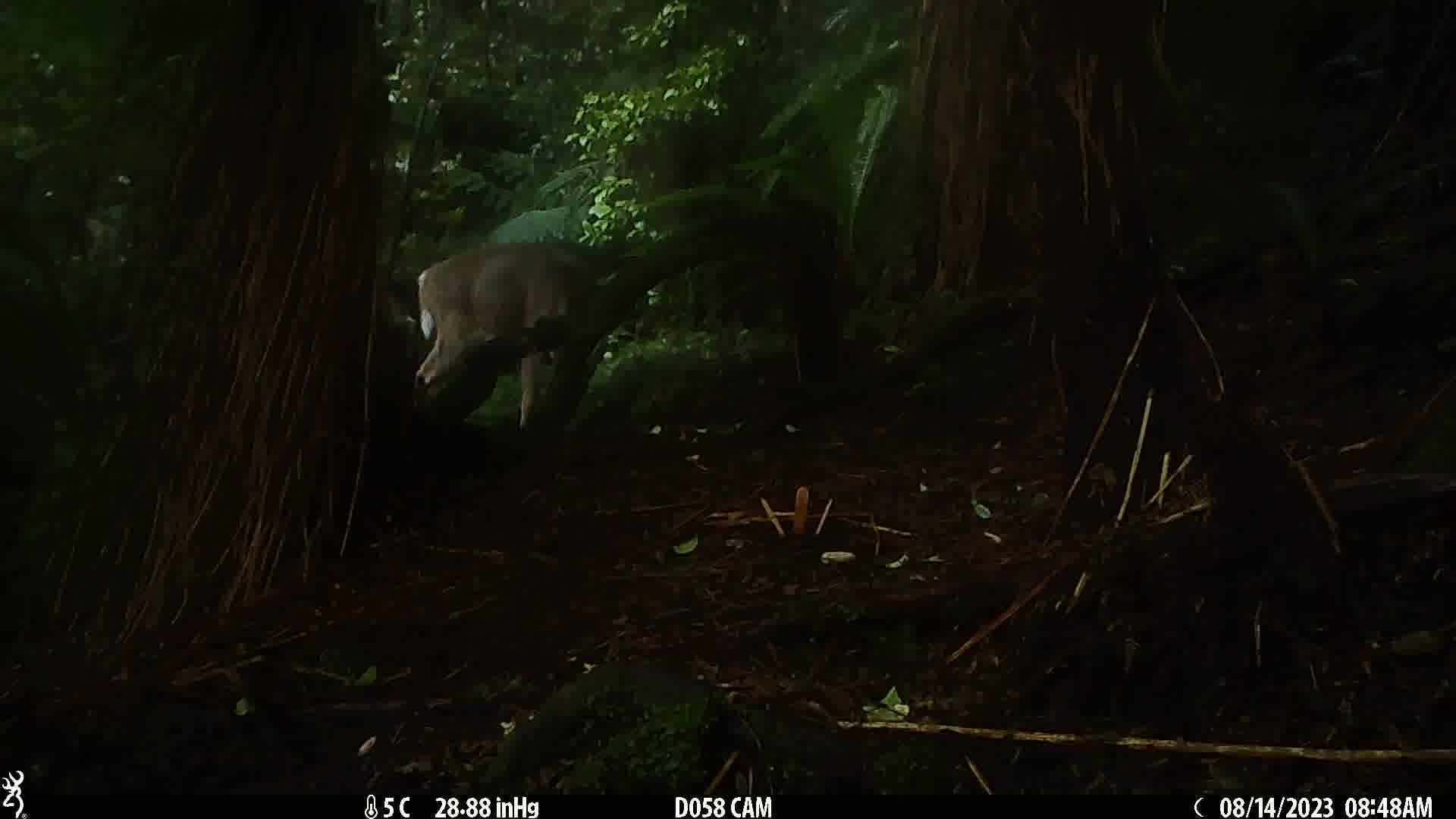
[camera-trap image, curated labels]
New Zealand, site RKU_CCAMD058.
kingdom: Animalia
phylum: Chordata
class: Mammalia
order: Artiodactyla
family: Cervidae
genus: Odocoileus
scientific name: Odocoileus virginianus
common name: white-tailed deer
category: white tailed deer